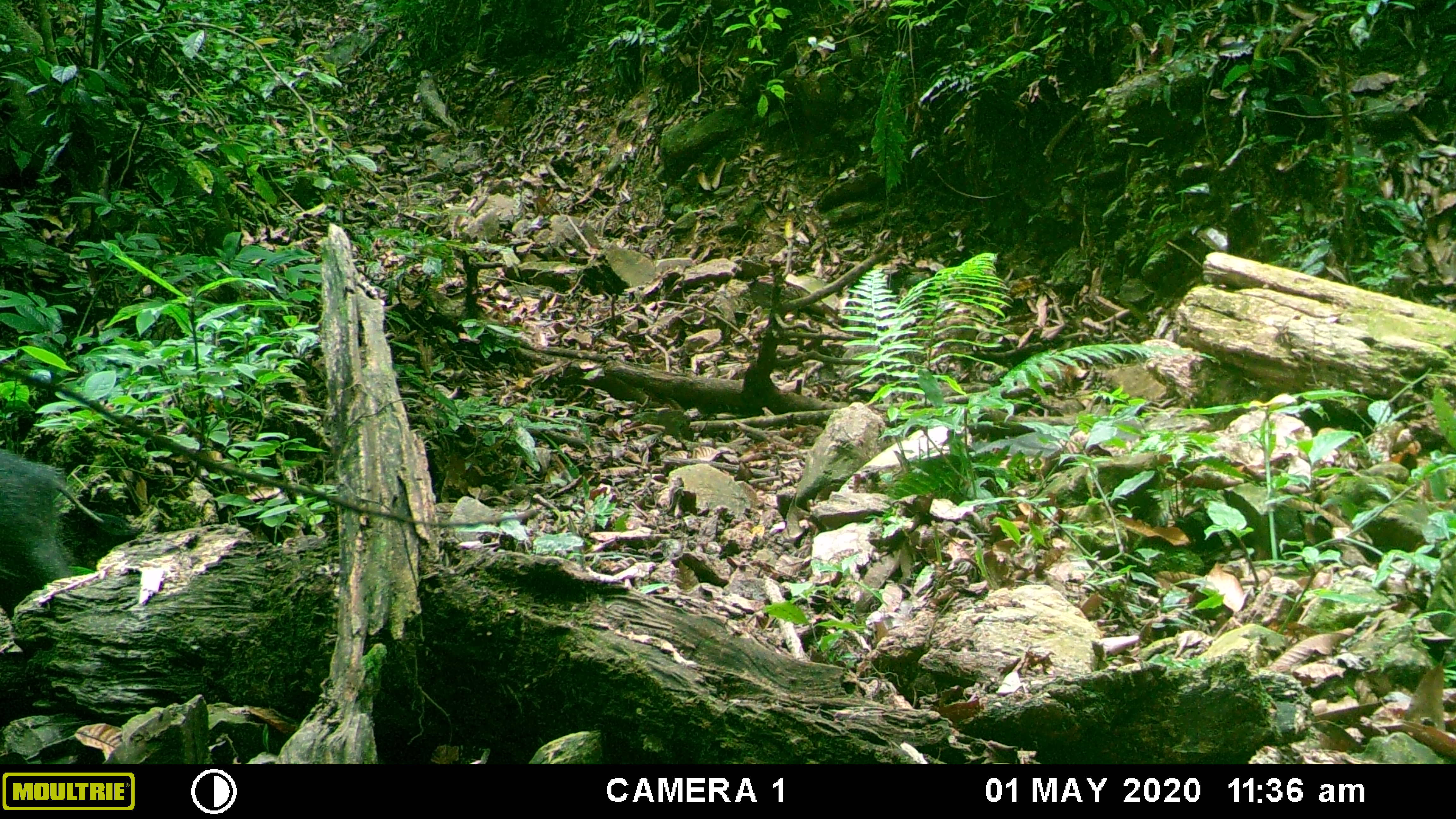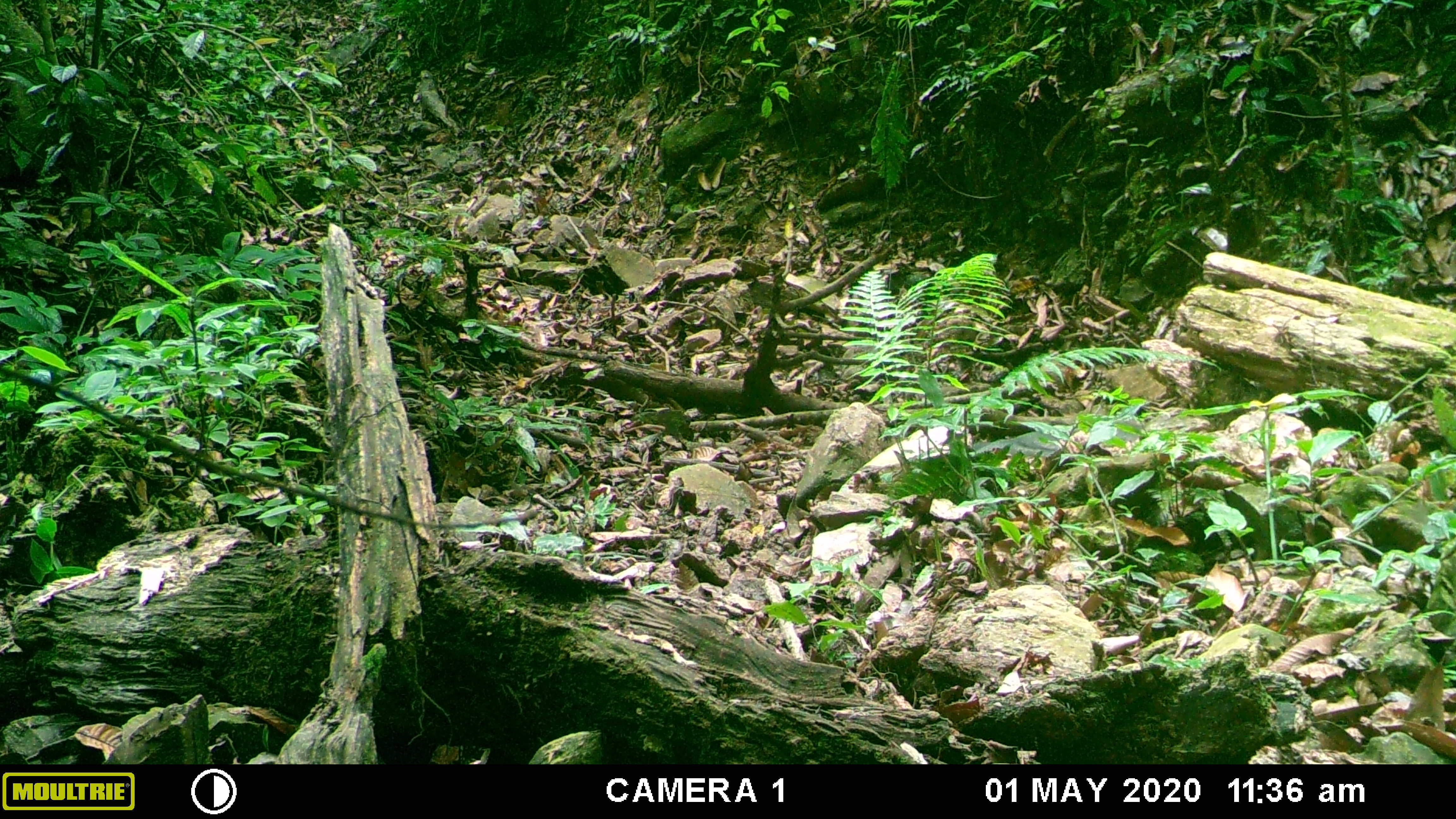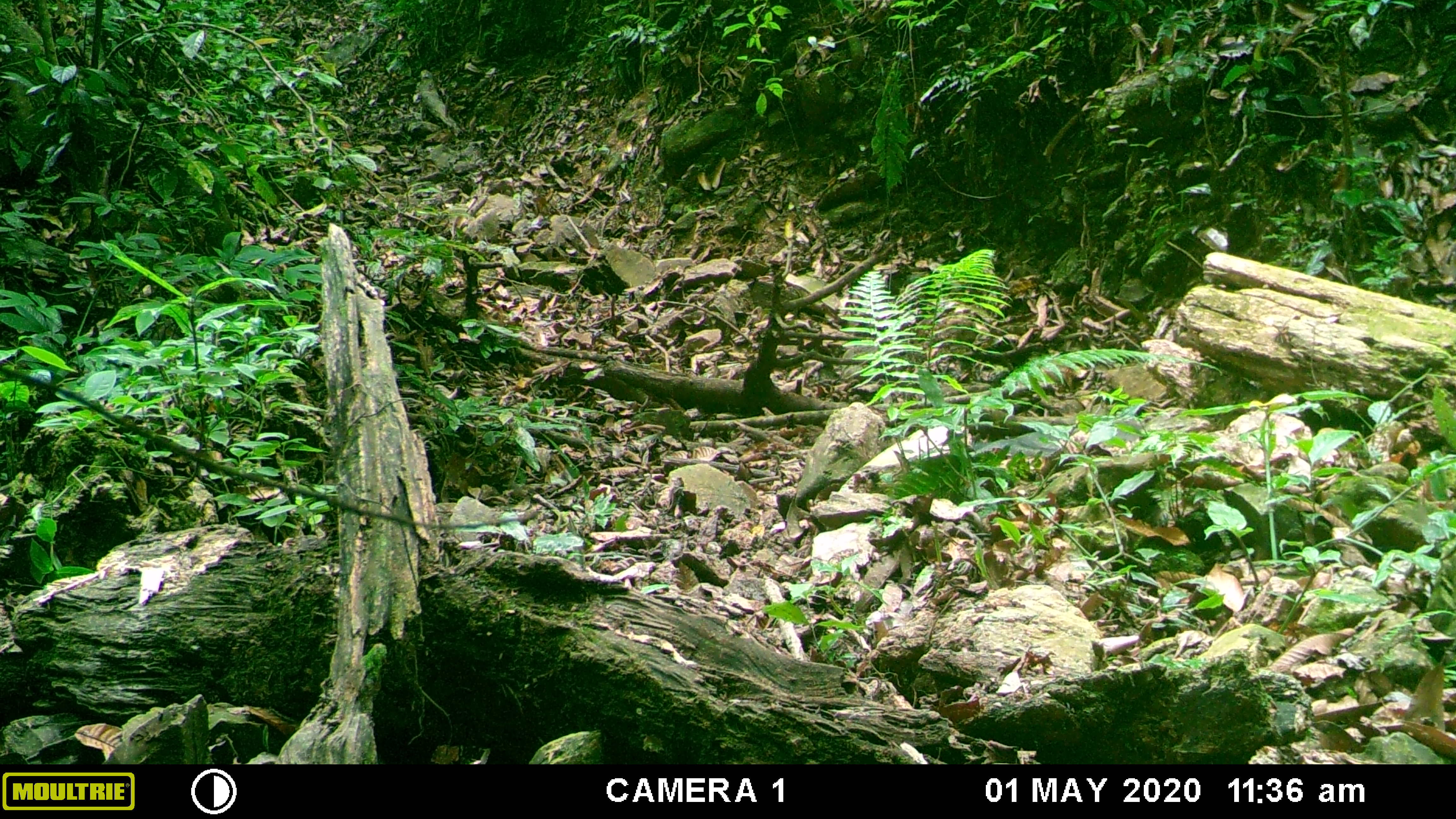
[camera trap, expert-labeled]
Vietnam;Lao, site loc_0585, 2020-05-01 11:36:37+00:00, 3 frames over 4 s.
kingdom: Animalia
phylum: Chordata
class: Mammalia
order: Artiodactyla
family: Suidae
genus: Sus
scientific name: Sus scrofa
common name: eurasian wild pig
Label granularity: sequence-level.